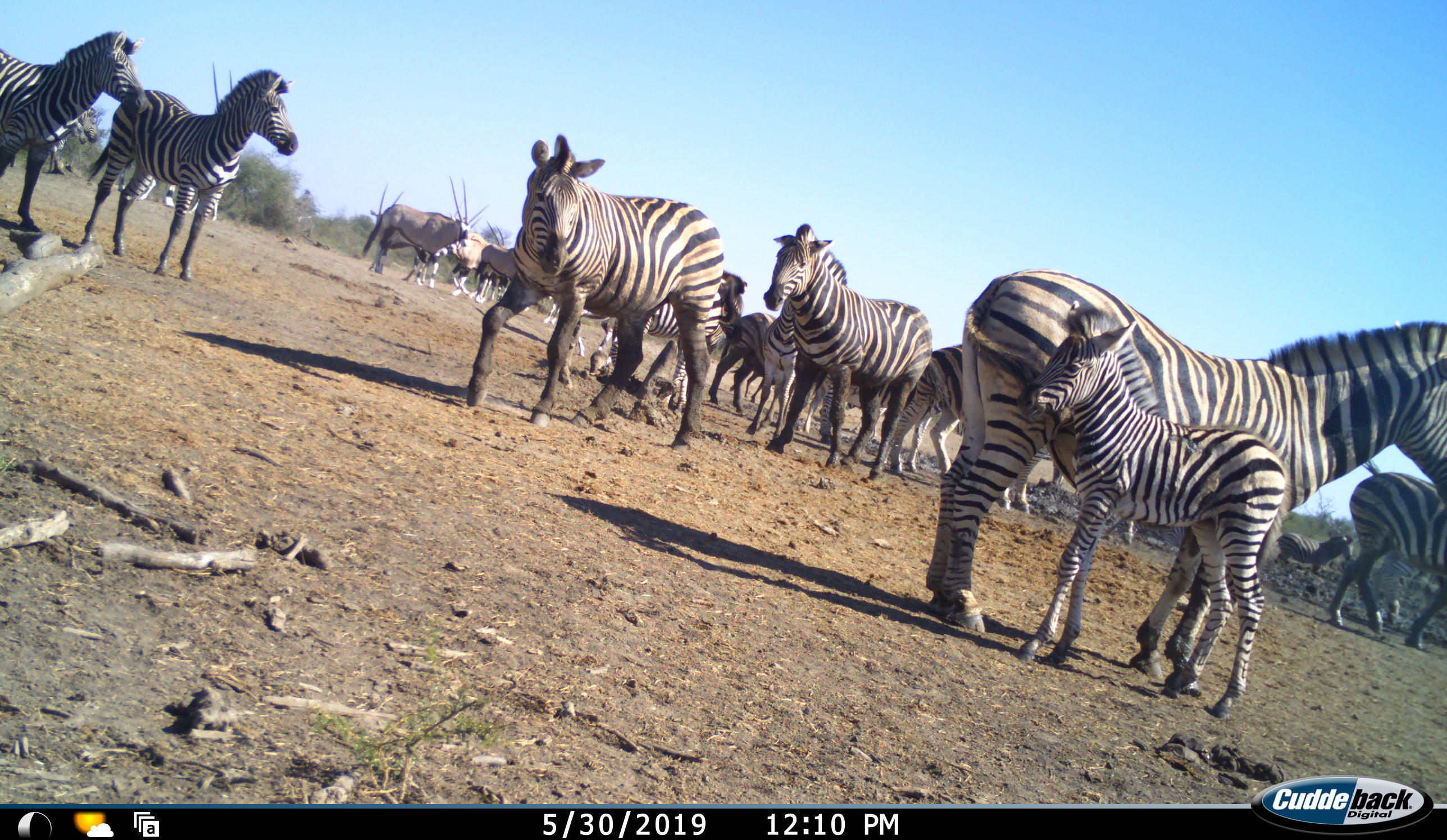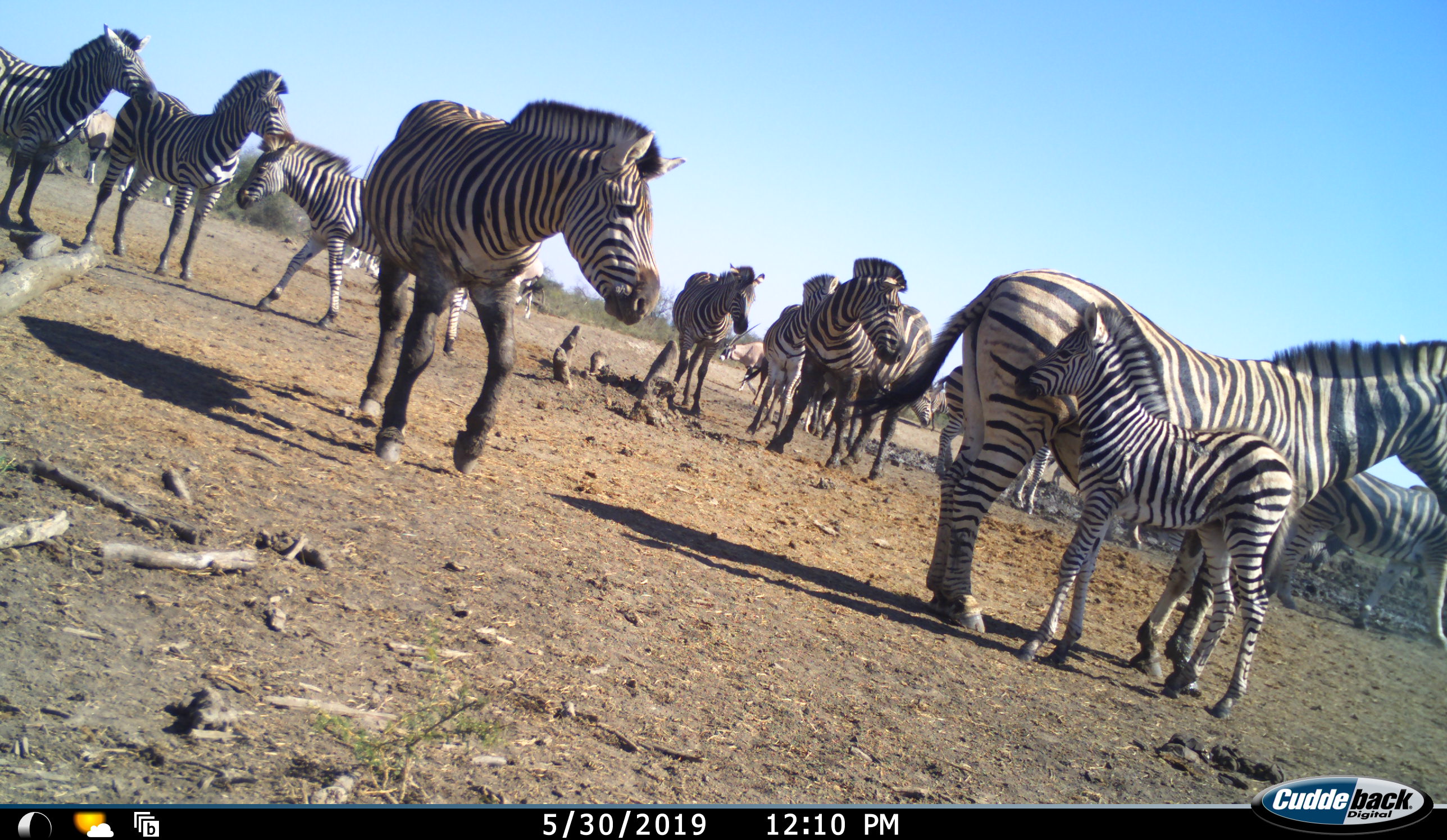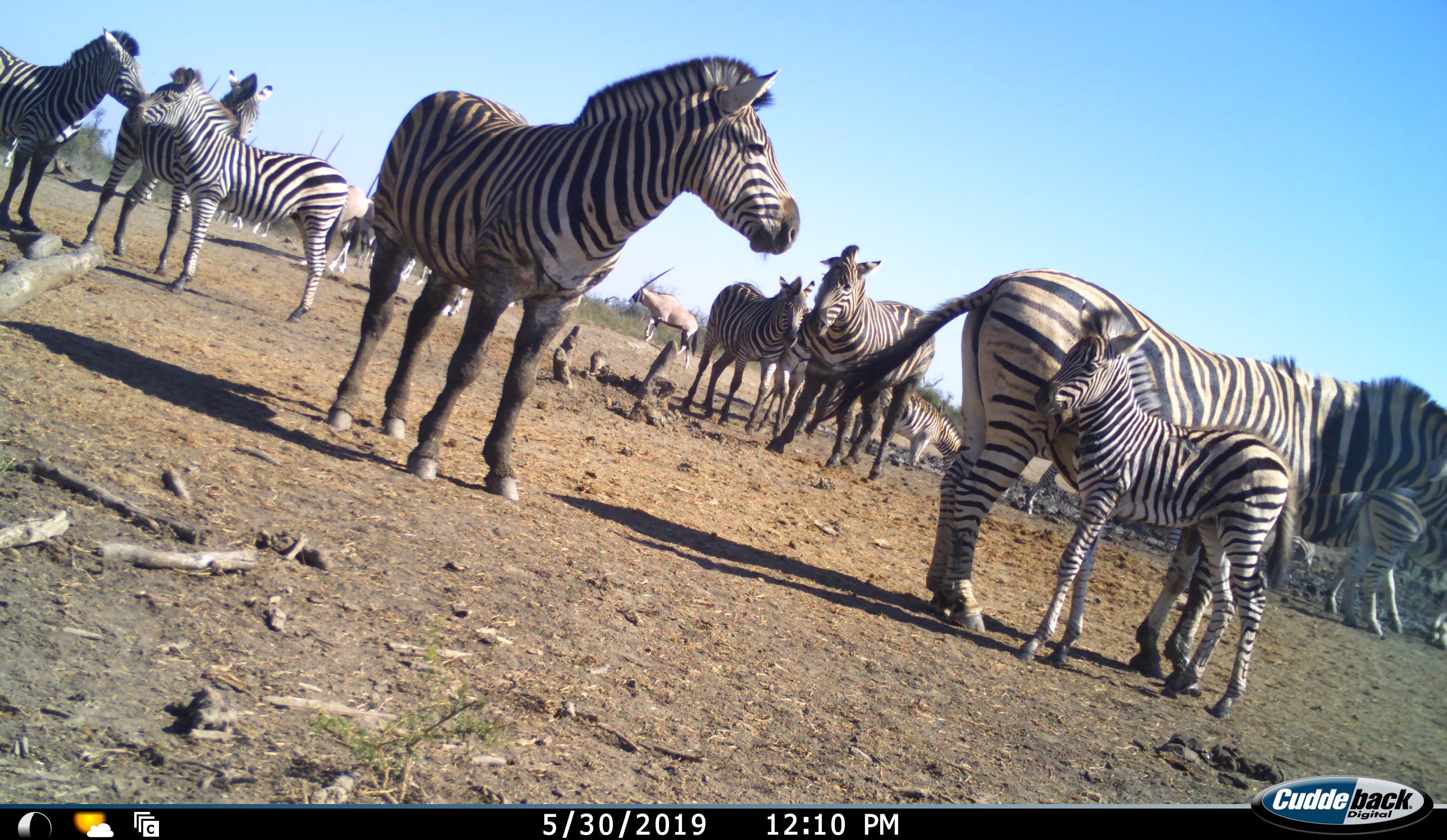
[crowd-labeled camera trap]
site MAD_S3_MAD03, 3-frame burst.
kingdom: Animalia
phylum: Chordata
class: Mammalia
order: Perissodactyla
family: Equidae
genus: Equus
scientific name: Equus quagga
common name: plains zebra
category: zebraplains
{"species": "zebraplains (plains zebra) (Equus quagga)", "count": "11-50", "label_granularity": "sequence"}